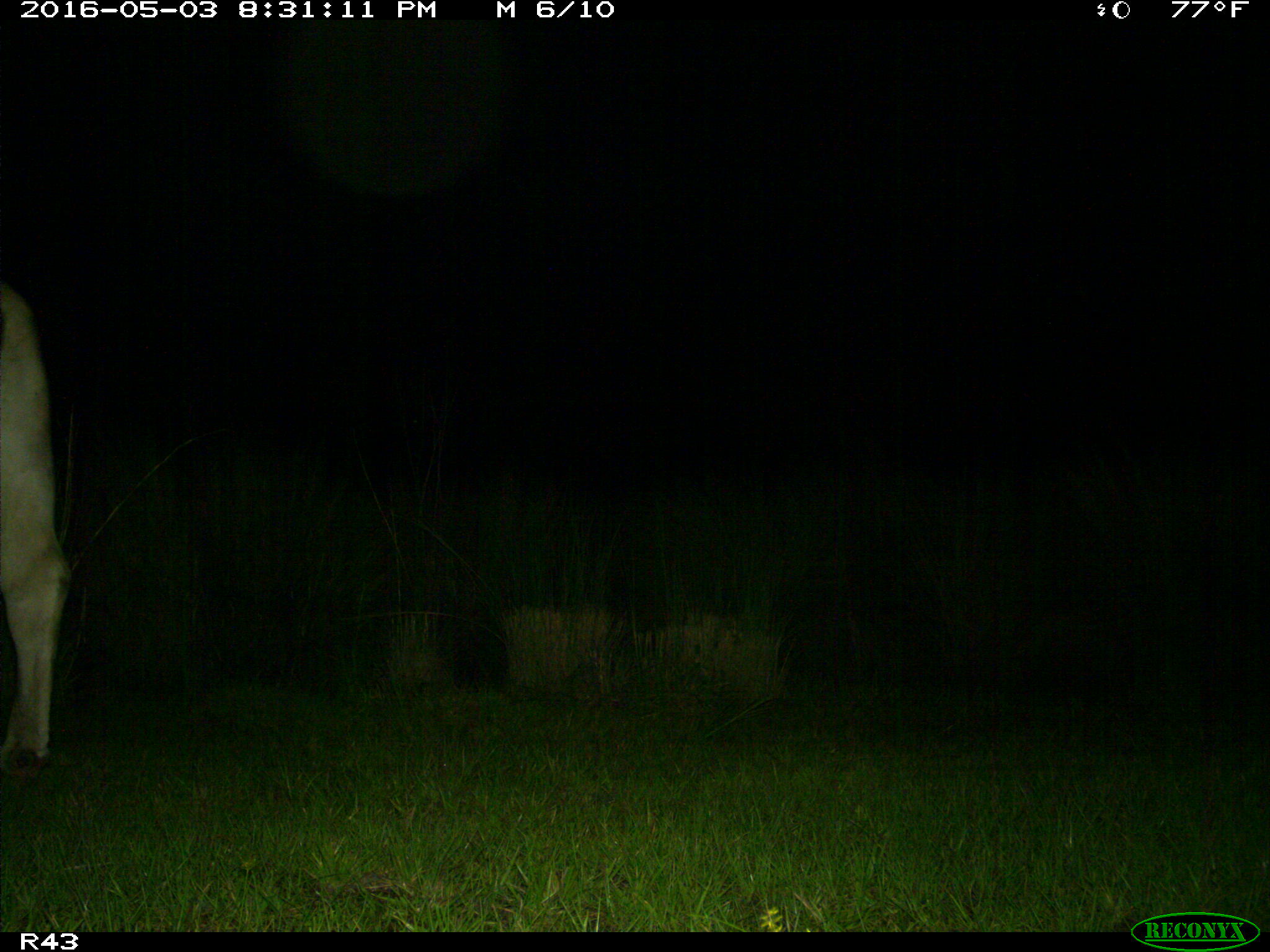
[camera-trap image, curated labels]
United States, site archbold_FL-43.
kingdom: Animalia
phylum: Chordata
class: Mammalia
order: Artiodactyla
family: Bovidae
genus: Bos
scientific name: Bos taurus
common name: domestic cow